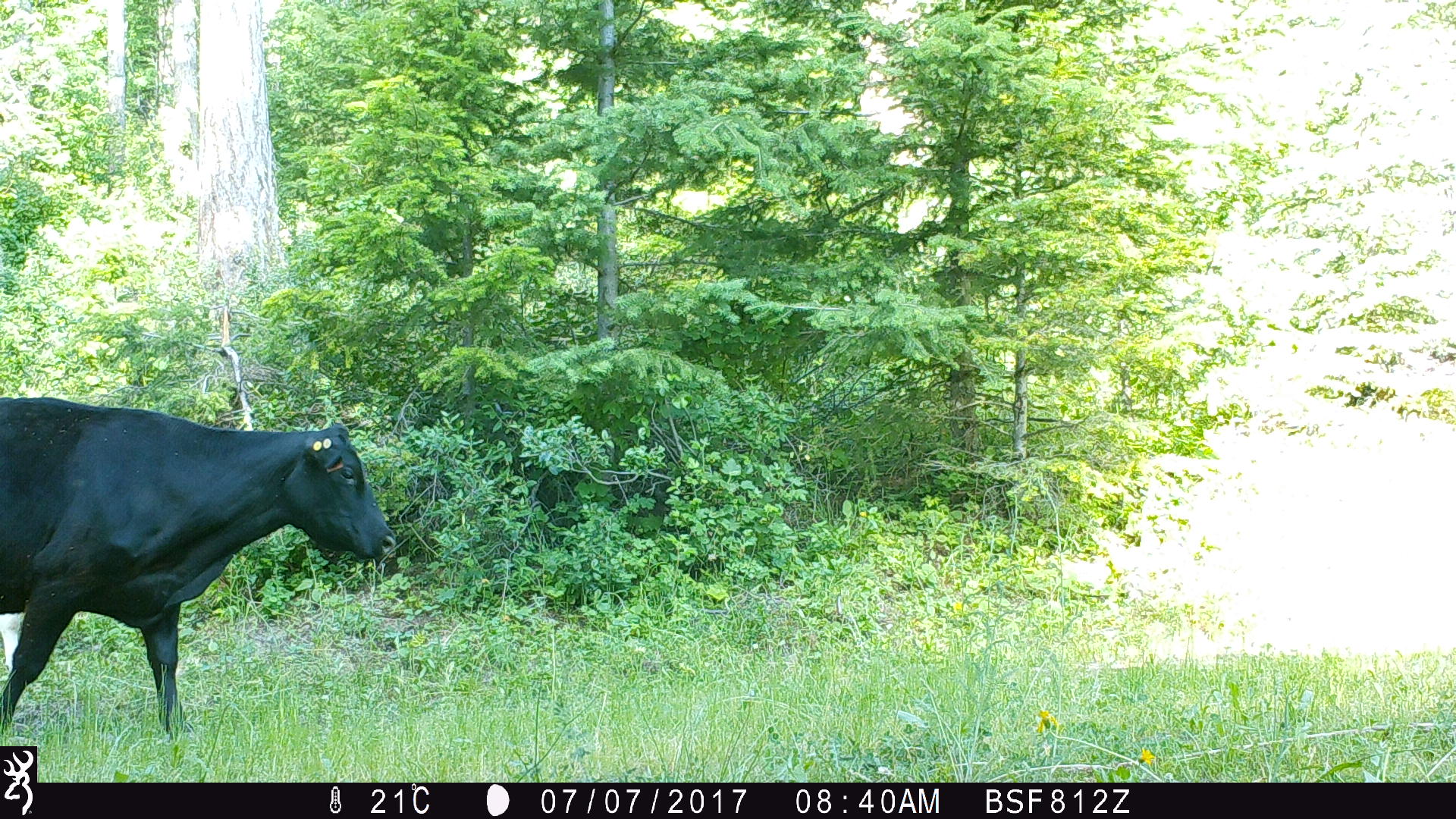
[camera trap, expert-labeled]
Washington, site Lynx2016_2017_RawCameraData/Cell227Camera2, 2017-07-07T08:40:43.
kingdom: Animalia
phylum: Chordata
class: Mammalia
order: Artiodactyla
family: Bovidae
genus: Bos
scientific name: Bos taurus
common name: domestic cattle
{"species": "domestic cattle (Bos taurus)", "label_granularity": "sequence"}